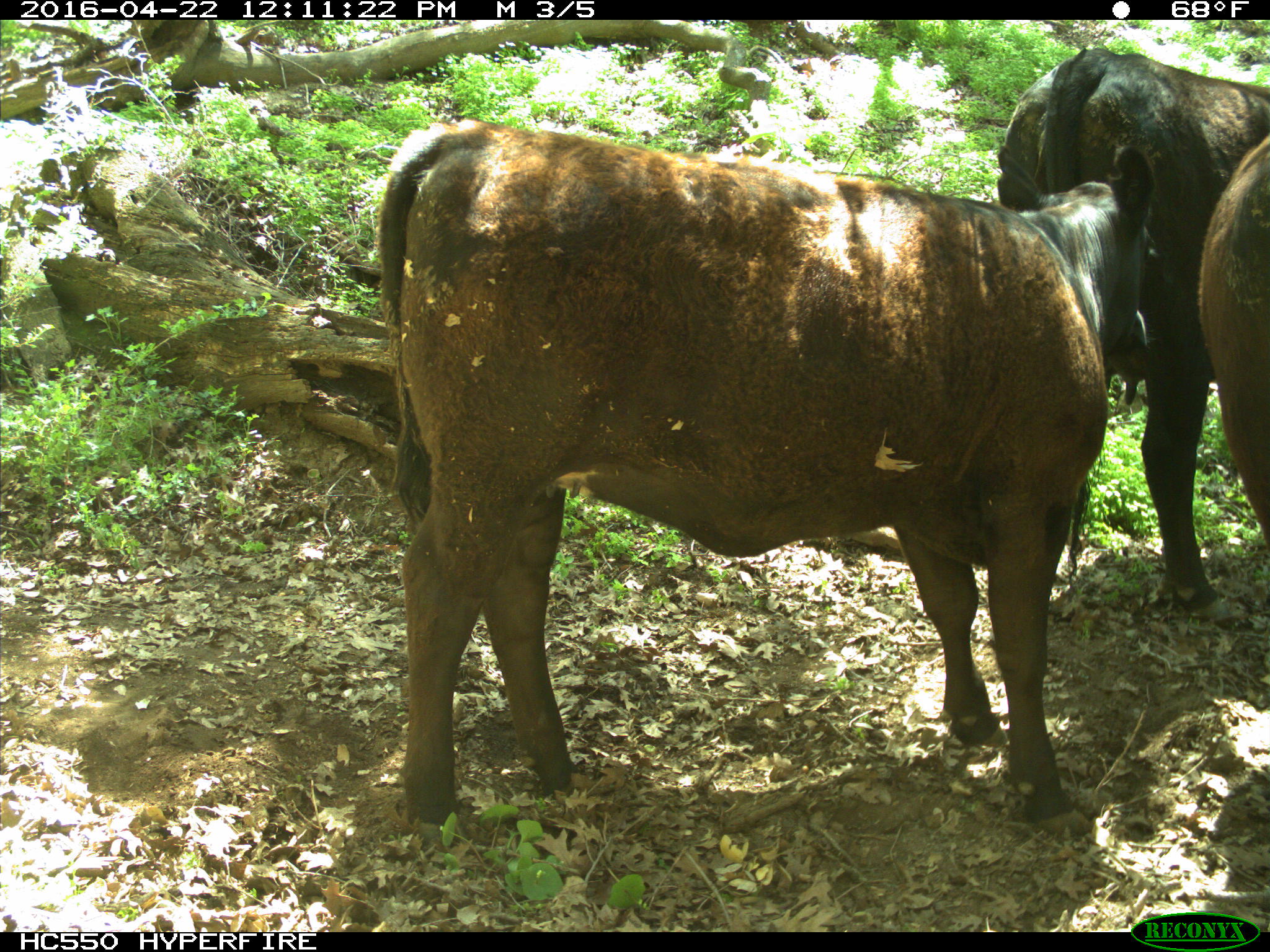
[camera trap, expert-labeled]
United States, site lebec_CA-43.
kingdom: Animalia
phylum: Chordata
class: Mammalia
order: Artiodactyla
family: Bovidae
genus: Bos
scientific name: Bos taurus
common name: domestic cow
Bos taurus (domestic cow).